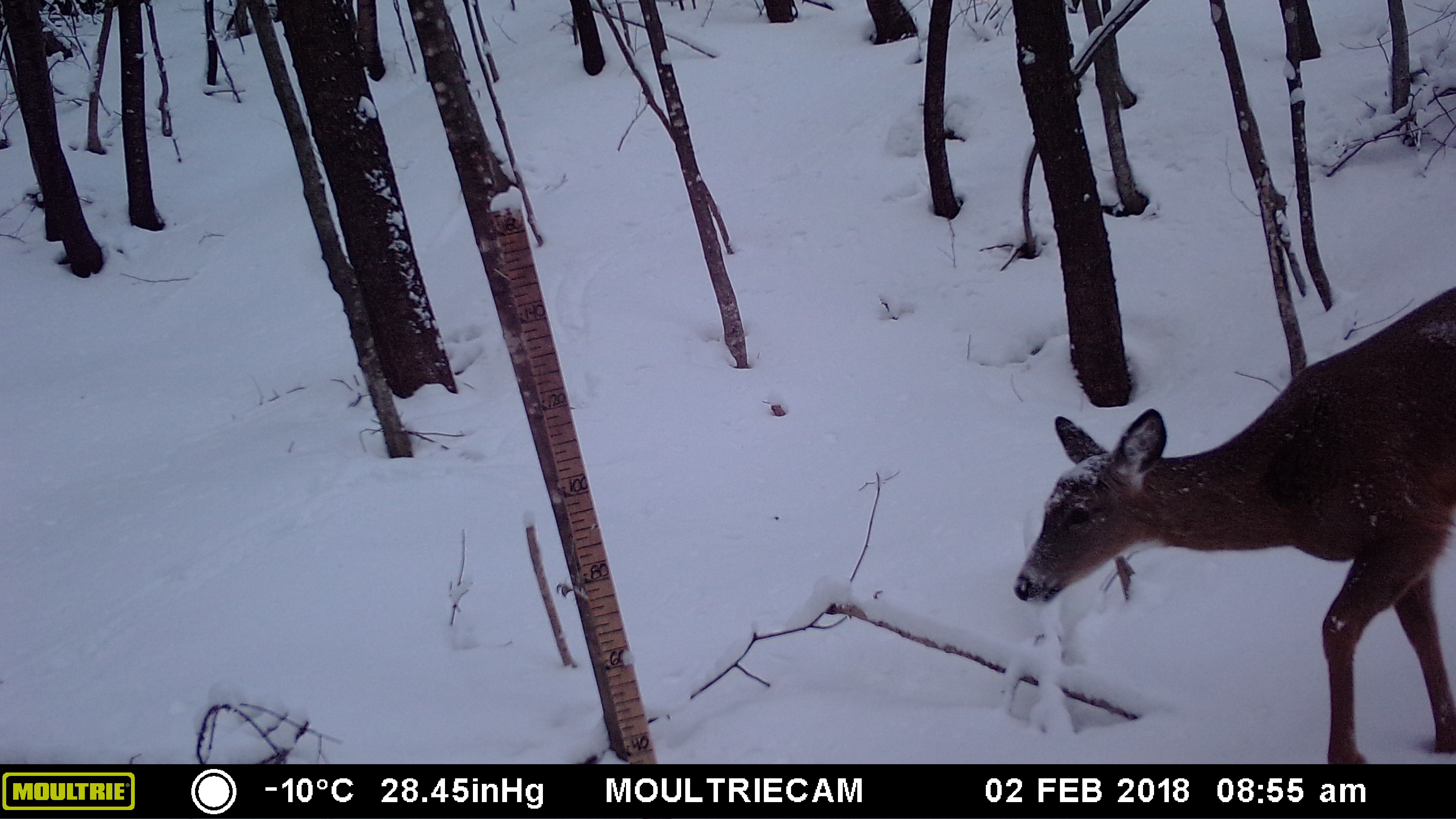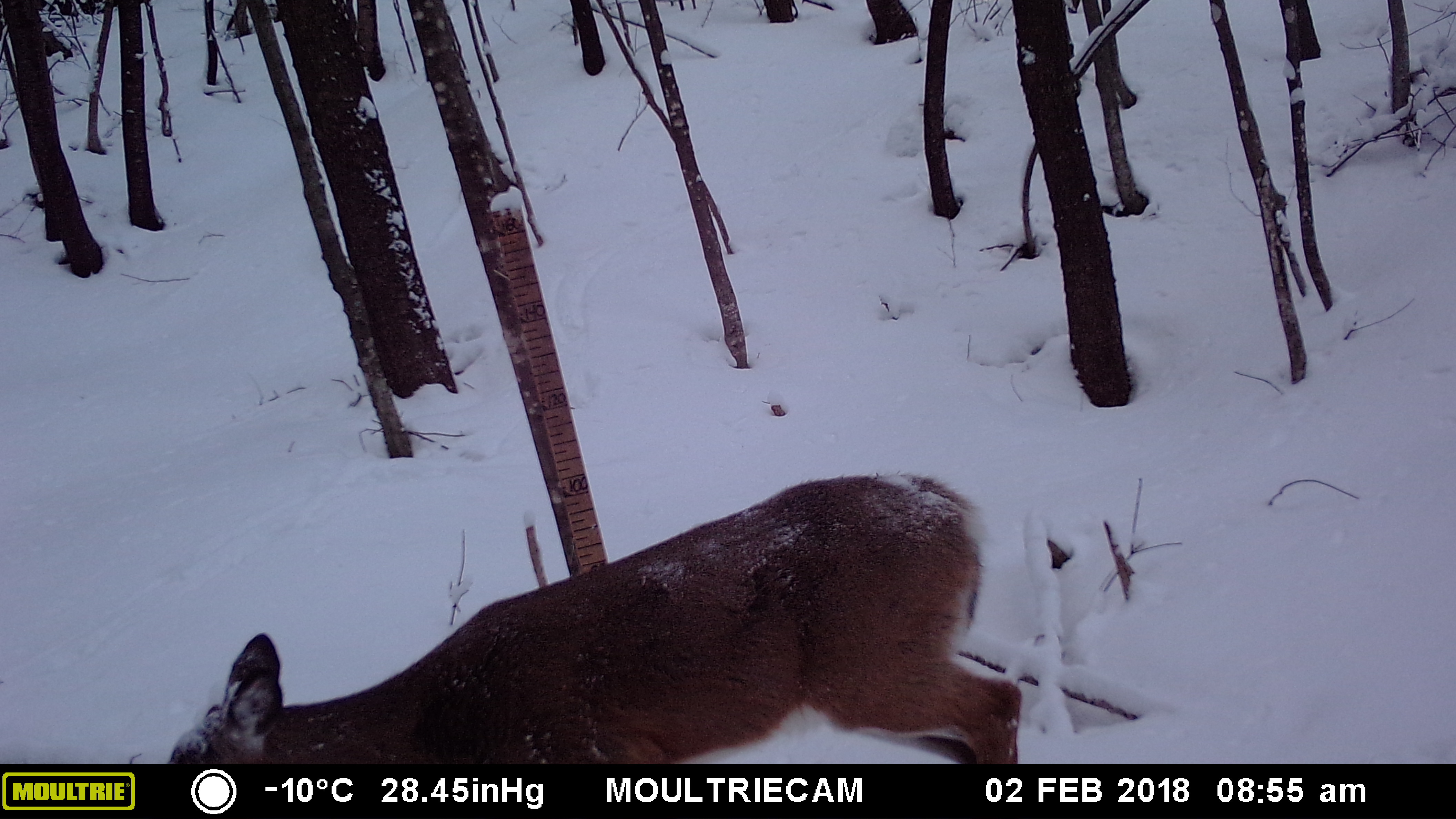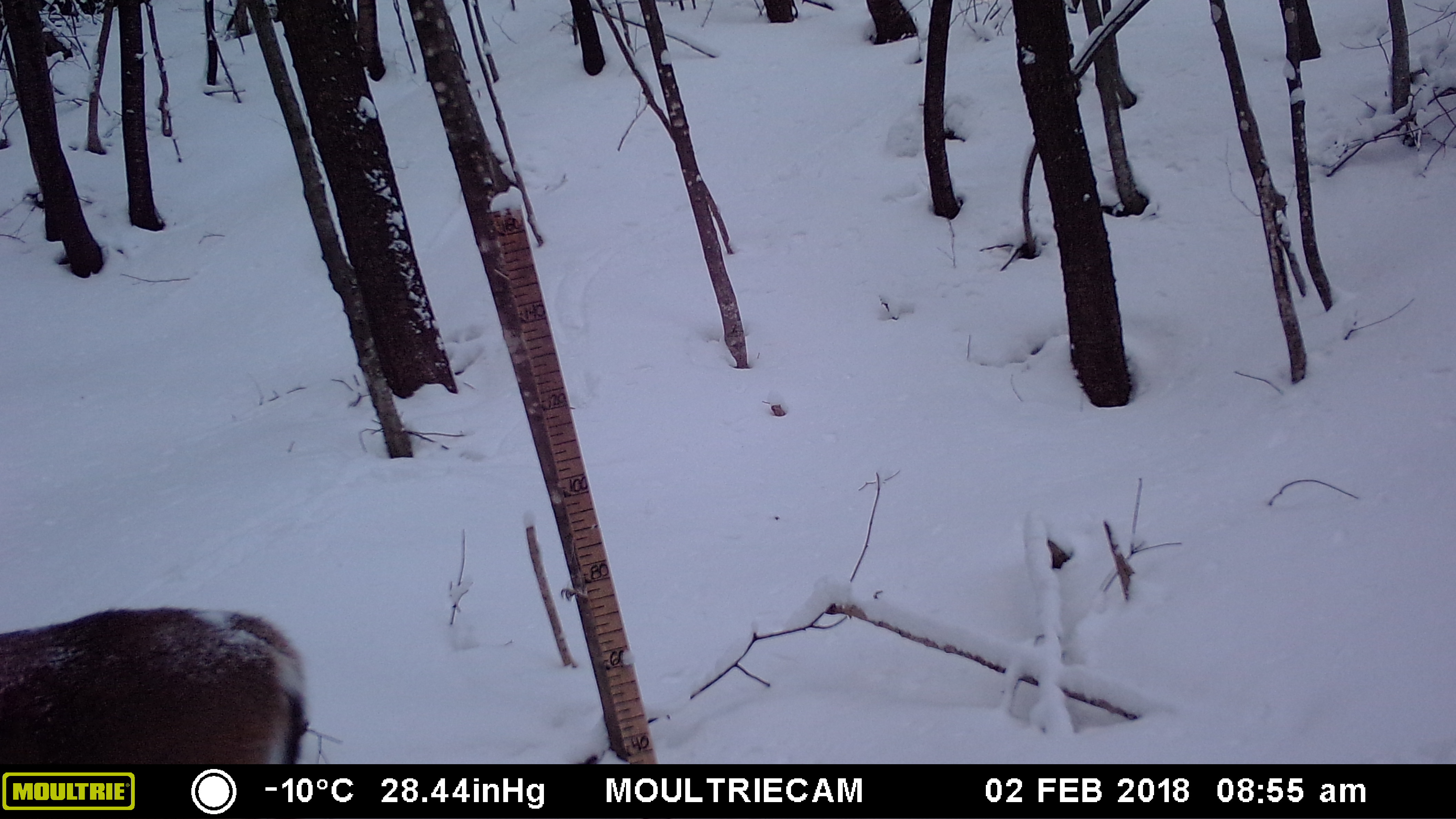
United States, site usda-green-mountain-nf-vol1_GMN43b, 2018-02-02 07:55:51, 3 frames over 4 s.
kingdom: Animalia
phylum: Chordata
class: Mammalia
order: Artiodactyla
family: Cervidae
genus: Odocoileus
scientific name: Odocoileus virginianus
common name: white-tailed deer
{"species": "white-tailed deer (Odocoileus virginianus)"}